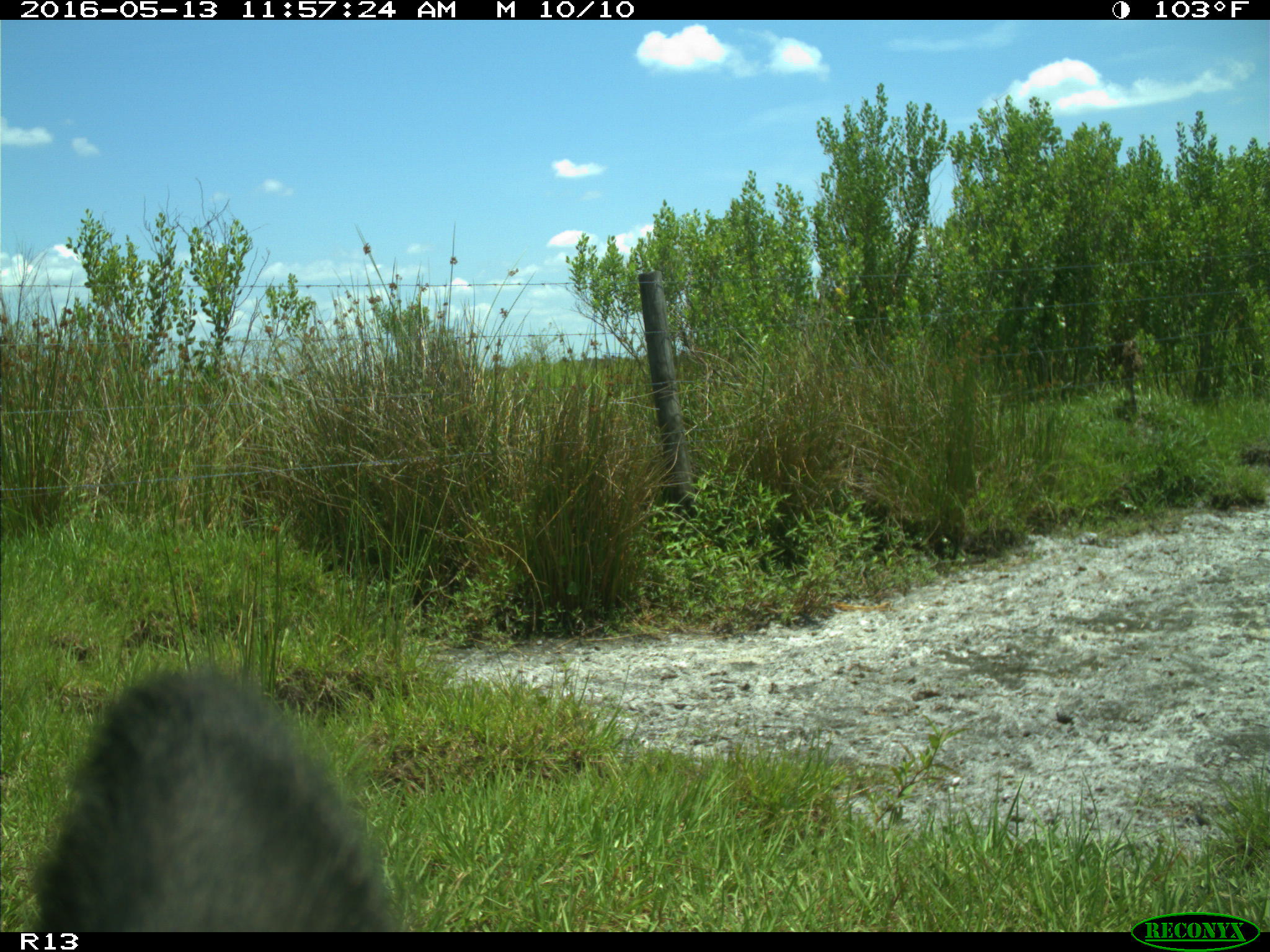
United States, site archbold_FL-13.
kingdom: Animalia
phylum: Chordata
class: Mammalia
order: Artiodactyla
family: Bovidae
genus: Bos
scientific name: Bos taurus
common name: domestic cow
Bos taurus (domestic cow).